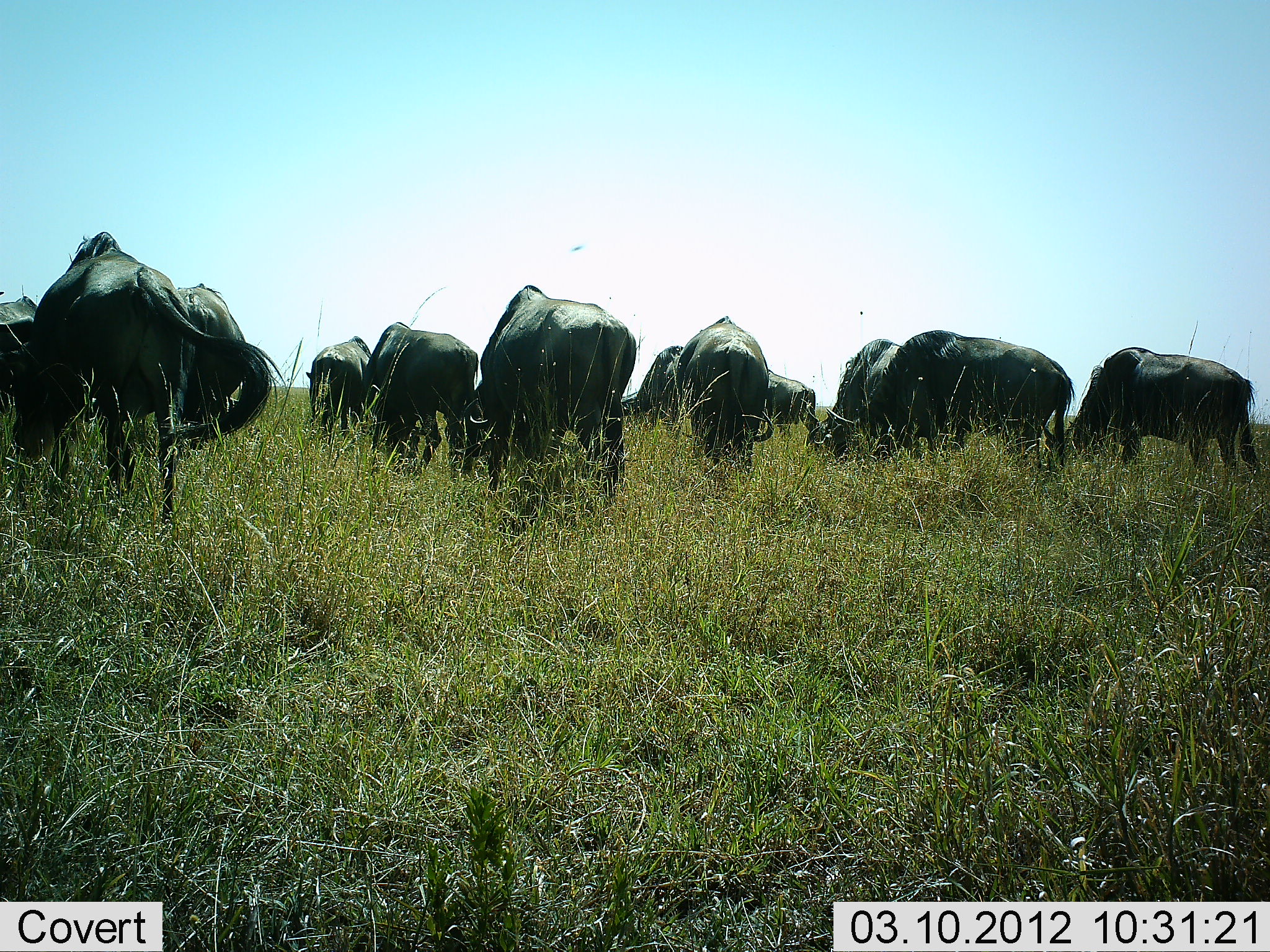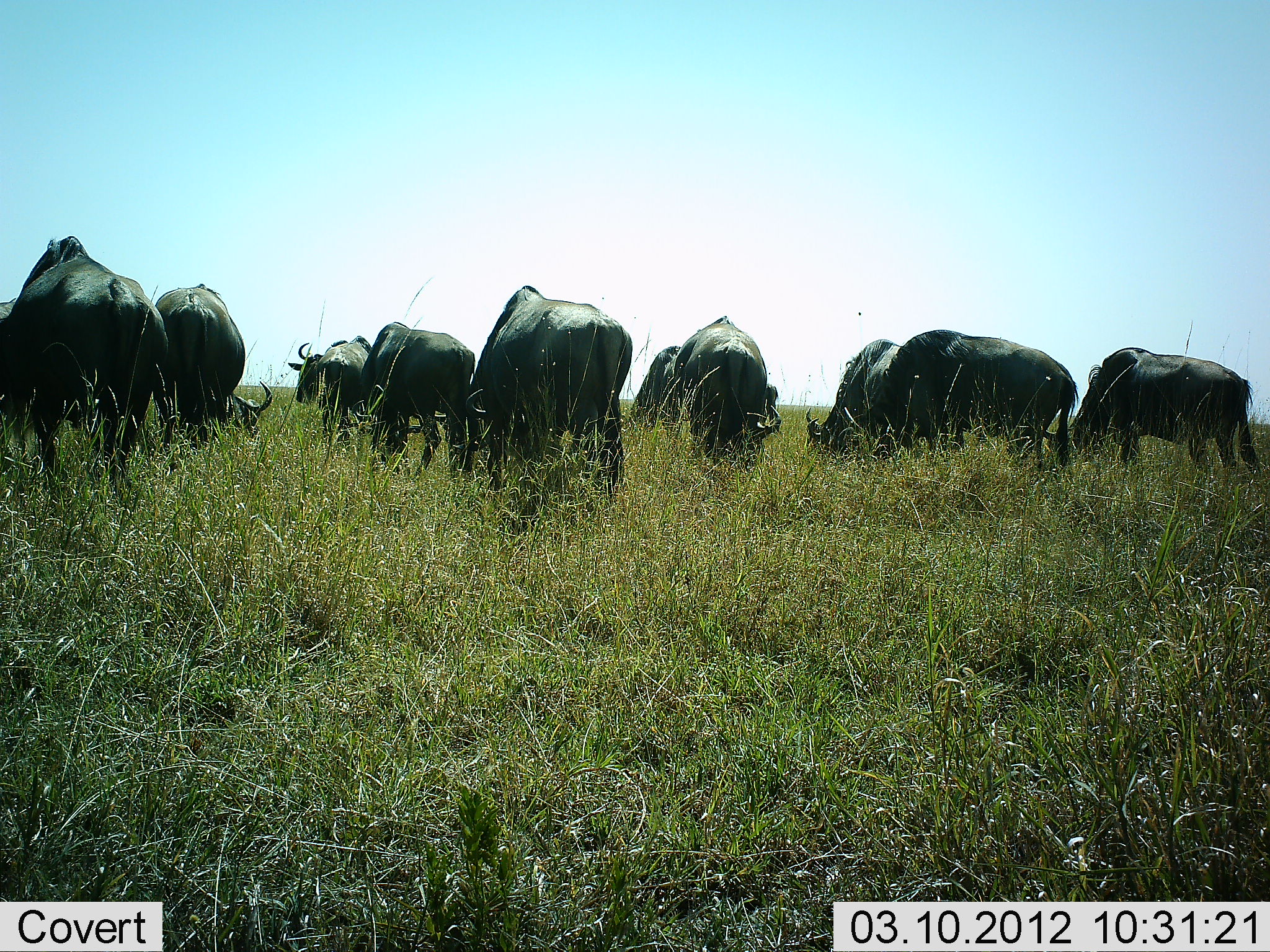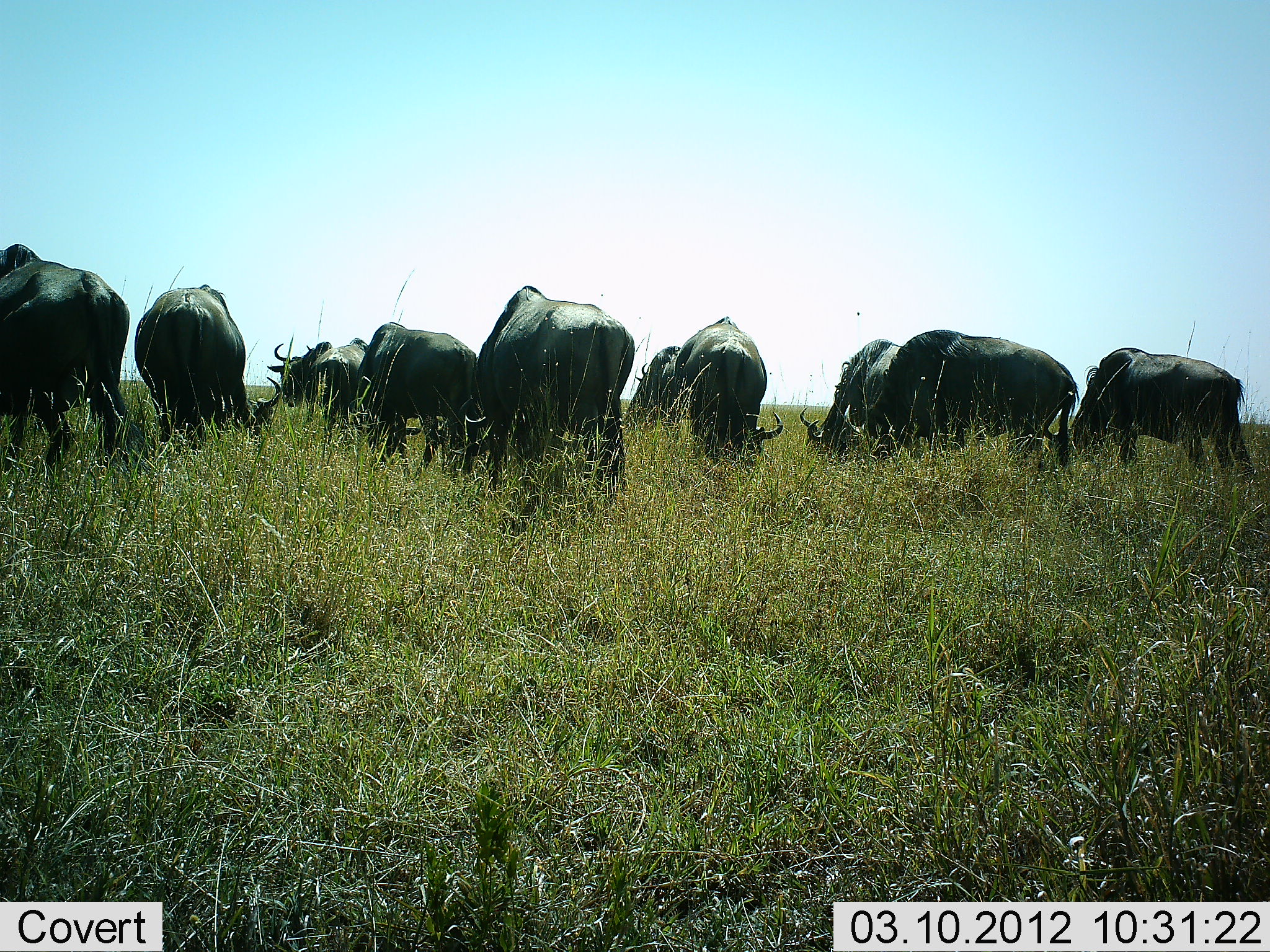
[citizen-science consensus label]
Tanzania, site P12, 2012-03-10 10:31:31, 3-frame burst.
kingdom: Animalia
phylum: Chordata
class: Mammalia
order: Artiodactyla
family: Bovidae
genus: Connochaetes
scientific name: Connochaetes taurinus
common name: blue wildebeest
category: wildebeest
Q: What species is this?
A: Wildebeest (blue wildebeest) (Connochaetes taurinus).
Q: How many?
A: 10.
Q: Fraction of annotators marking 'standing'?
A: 30%.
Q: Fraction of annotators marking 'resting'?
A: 5%.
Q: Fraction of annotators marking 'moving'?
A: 25%.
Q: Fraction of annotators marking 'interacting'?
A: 5%.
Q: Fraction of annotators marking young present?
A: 0%.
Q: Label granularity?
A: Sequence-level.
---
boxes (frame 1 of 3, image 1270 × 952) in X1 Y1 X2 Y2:
animal: 7 231 288 527; 461 283 637 543; 864 326 1074 477; 1043 346 1264 484; 798 337 949 466; 359 321 479 481; 666 315 778 479; 156 283 257 447; 630 342 753 439; 305 334 372 440; 760 365 818 434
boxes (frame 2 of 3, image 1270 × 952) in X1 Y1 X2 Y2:
animal: 452 284 634 537; 1 235 169 494; 1033 344 1259 478; 870 330 1078 472; 155 283 273 472; 351 321 476 477; 671 315 783 469; 805 339 907 465; 288 334 373 451; 628 345 687 432; 760 384 781 424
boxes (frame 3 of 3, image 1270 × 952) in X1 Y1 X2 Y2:
animal: 449 283 637 542; 0 242 151 480; 841 329 1080 470; 1042 346 1253 475; 132 284 284 455; 353 321 484 486; 673 316 785 475; 800 338 905 469; 310 337 371 453; 624 344 691 431; 268 342 332 413